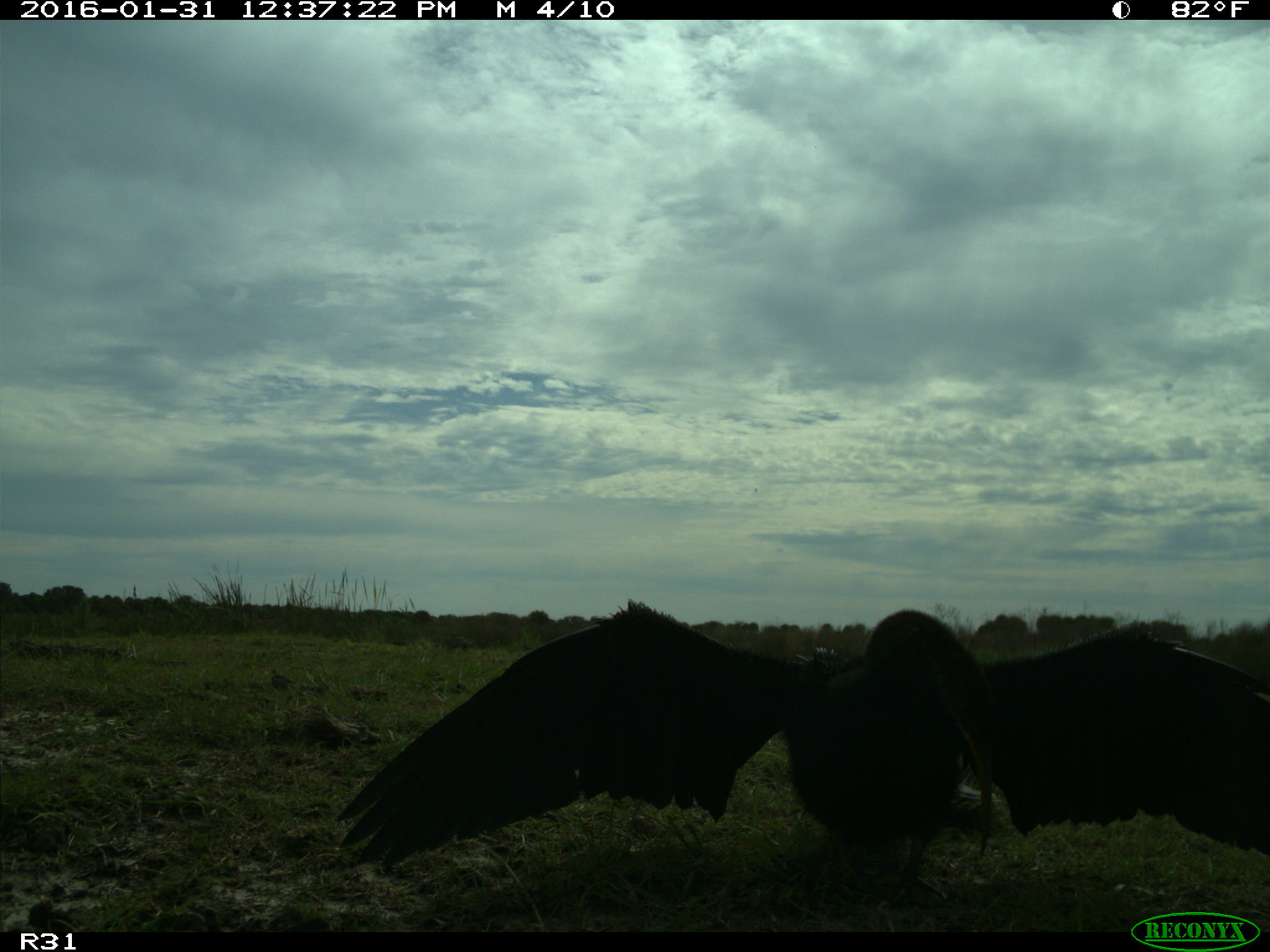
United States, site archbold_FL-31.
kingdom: Animalia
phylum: Chordata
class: Aves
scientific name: Aves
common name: birds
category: unidentified bird